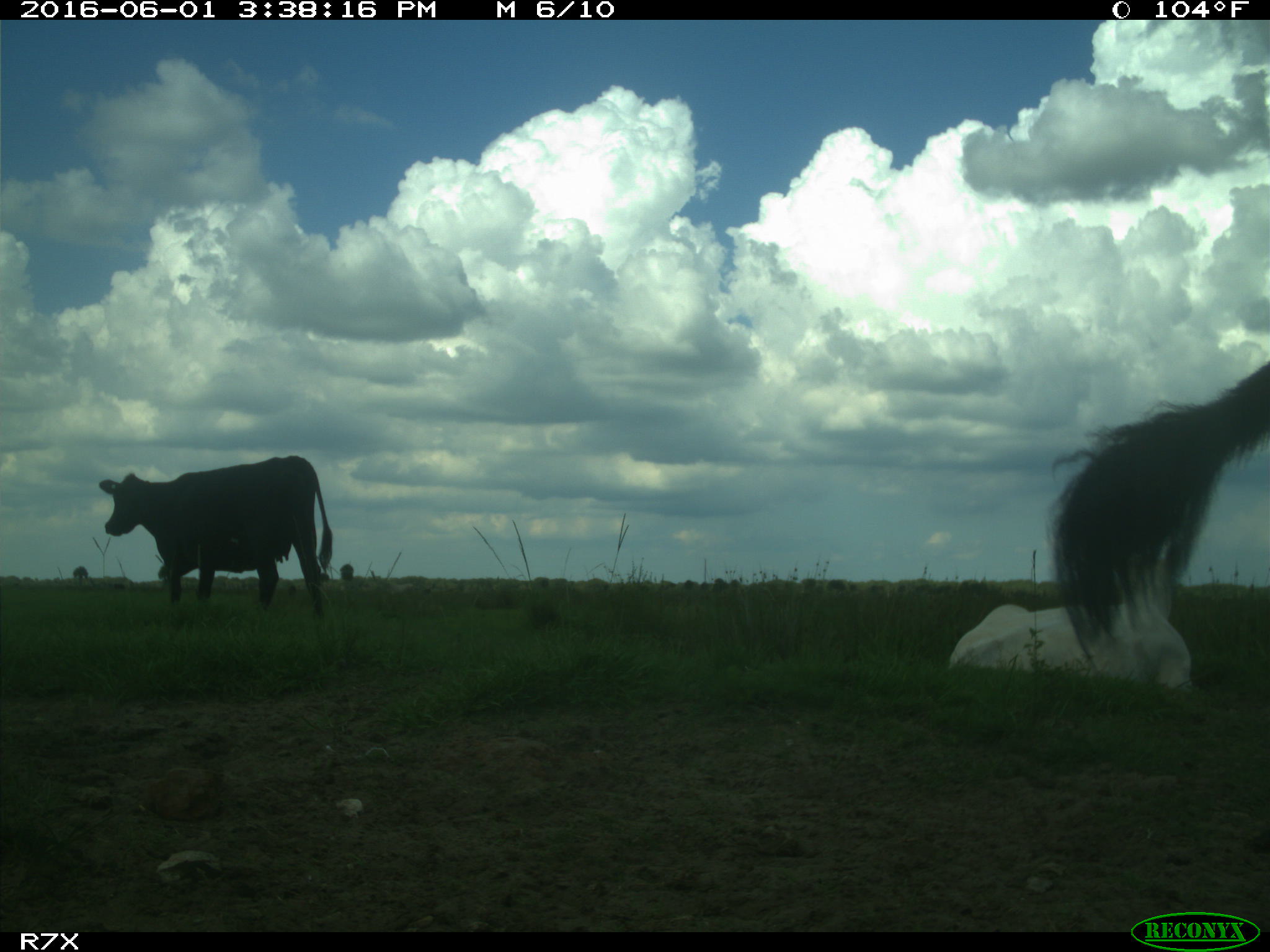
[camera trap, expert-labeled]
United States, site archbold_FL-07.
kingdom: Animalia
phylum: Chordata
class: Mammalia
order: Artiodactyla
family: Bovidae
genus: Bos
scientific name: Bos taurus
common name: domestic cow